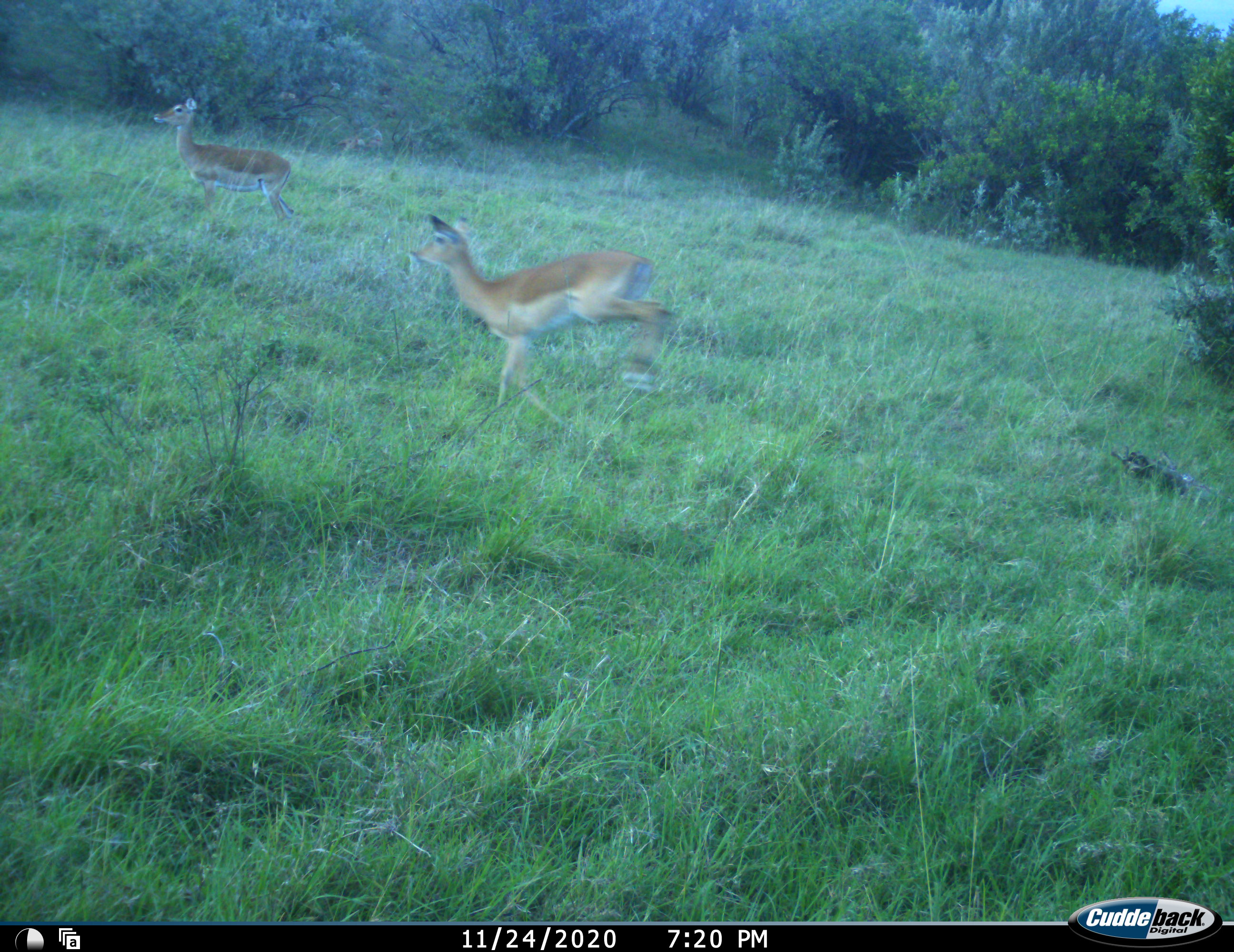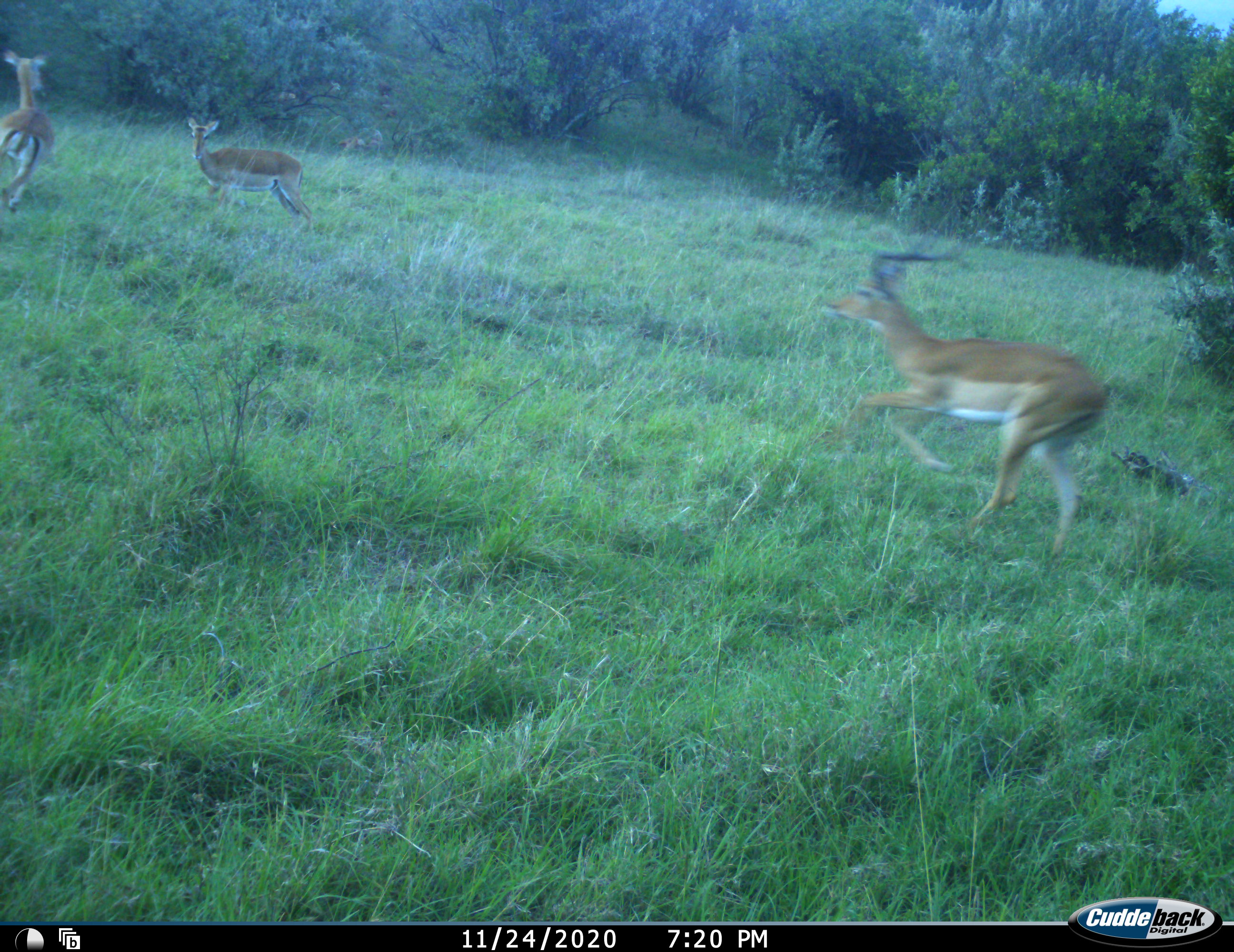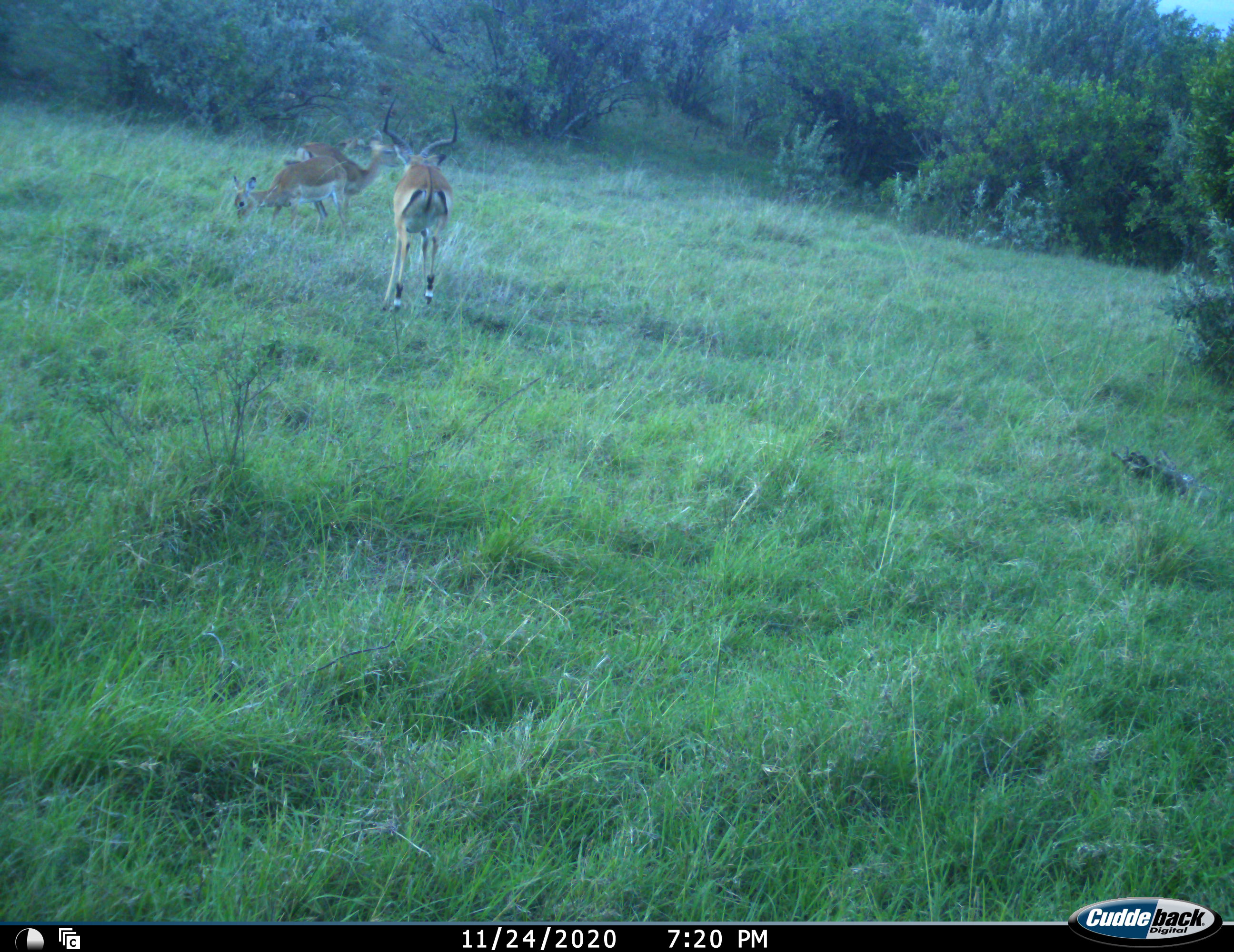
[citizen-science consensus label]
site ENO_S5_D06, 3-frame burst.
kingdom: Animalia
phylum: Chordata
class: Mammalia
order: Artiodactyla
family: Bovidae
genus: Aepyceros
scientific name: Aepyceros melampus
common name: impala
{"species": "impala (Aepyceros melampus)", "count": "3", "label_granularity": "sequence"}